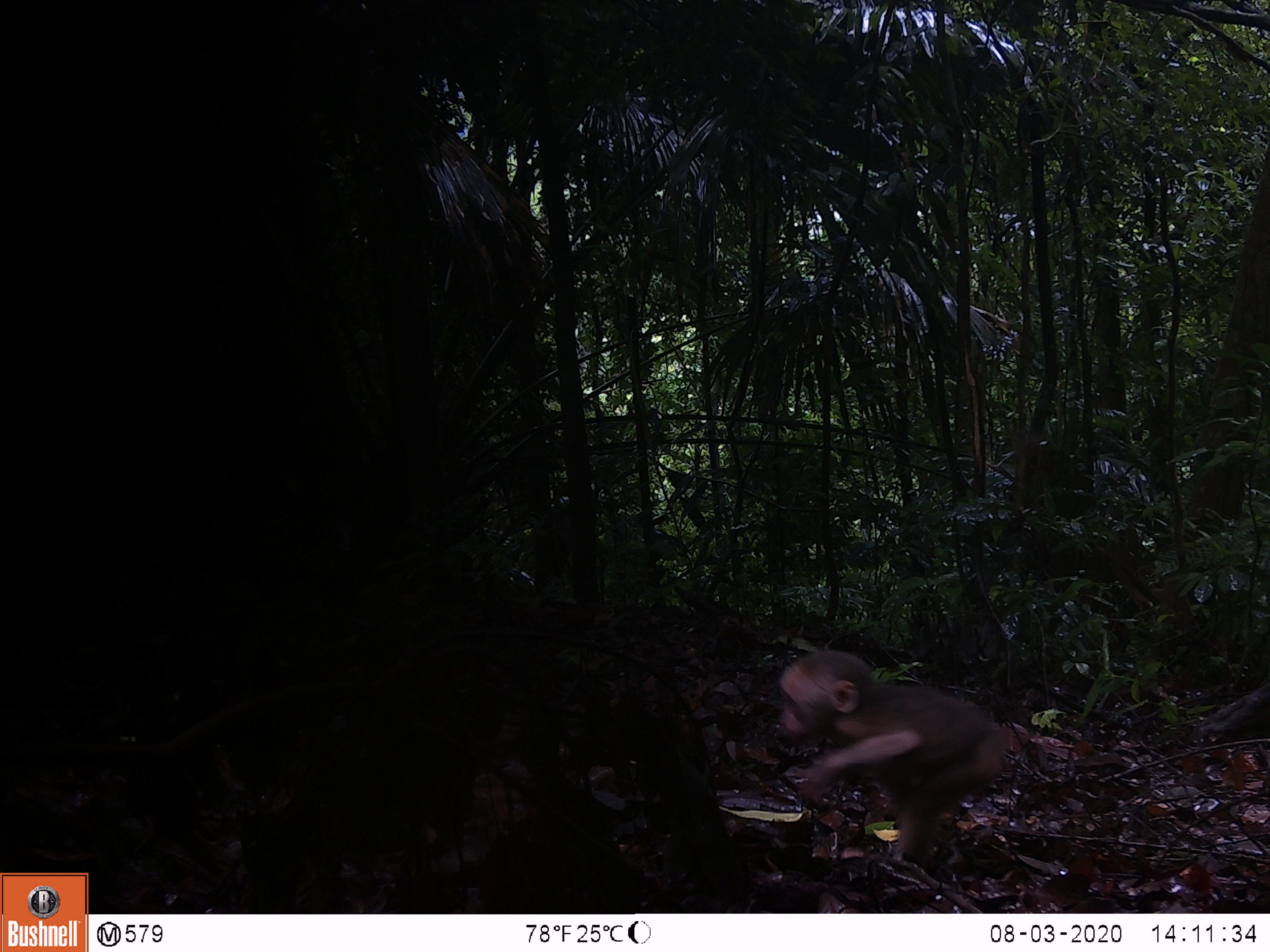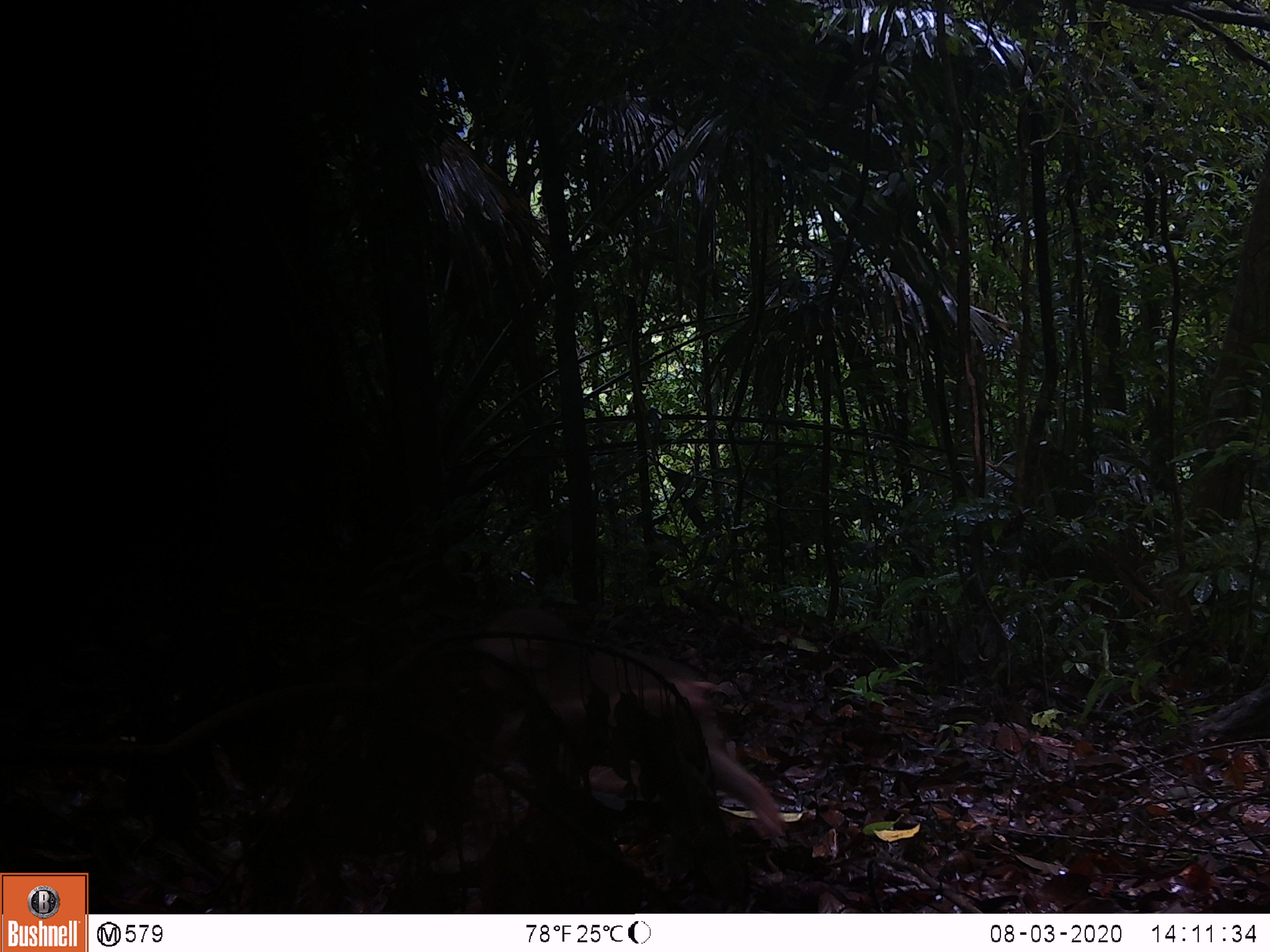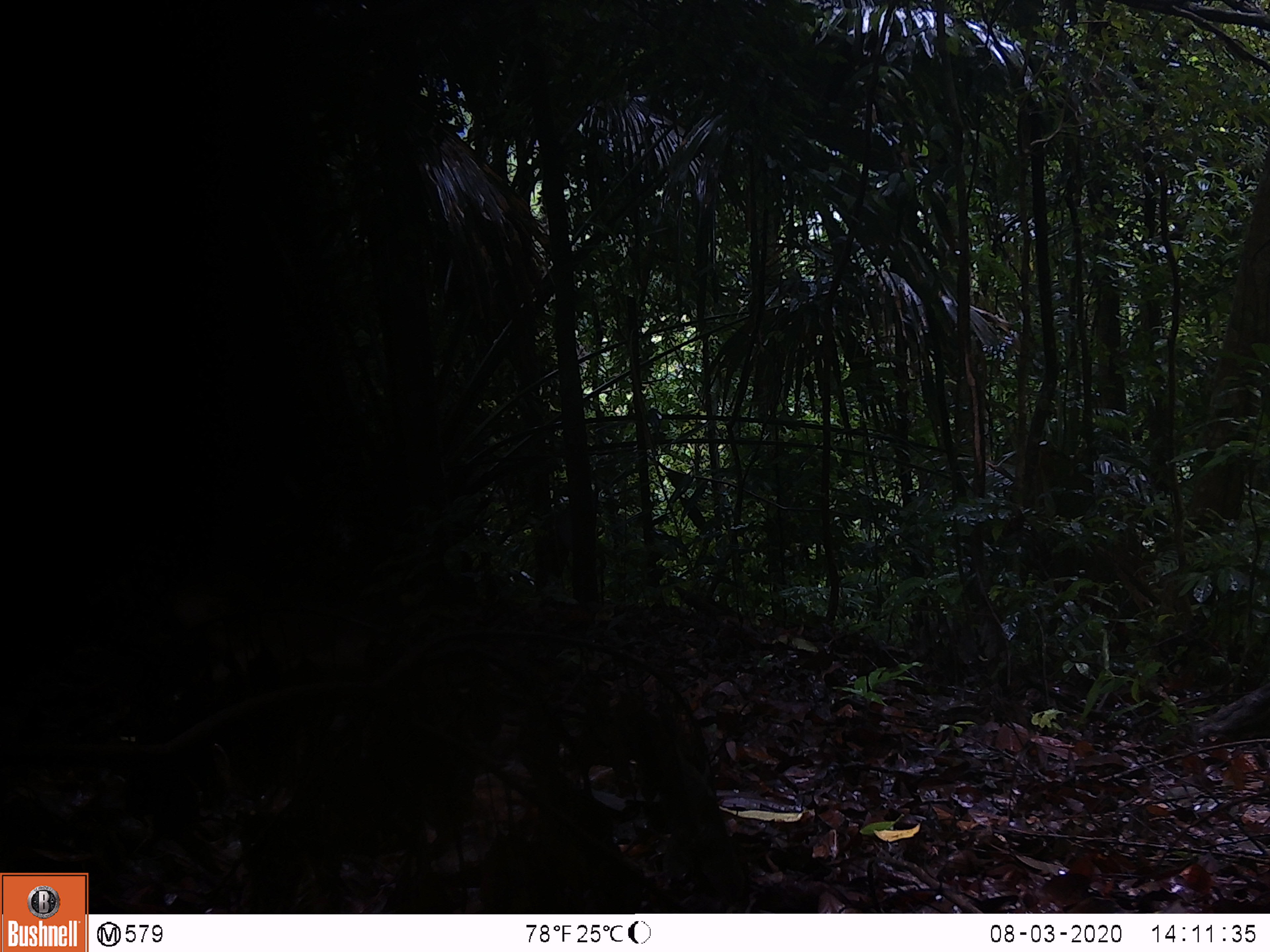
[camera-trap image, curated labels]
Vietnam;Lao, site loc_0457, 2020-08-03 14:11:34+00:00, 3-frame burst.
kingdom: Animalia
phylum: Chordata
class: Mammalia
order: Primates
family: Cercopithecidae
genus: Macaca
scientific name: Macaca arctoides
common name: stump-tailed macaque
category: stump tailed macaque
Stump tailed macaque (stump-tailed macaque) (Macaca arctoides). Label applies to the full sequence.